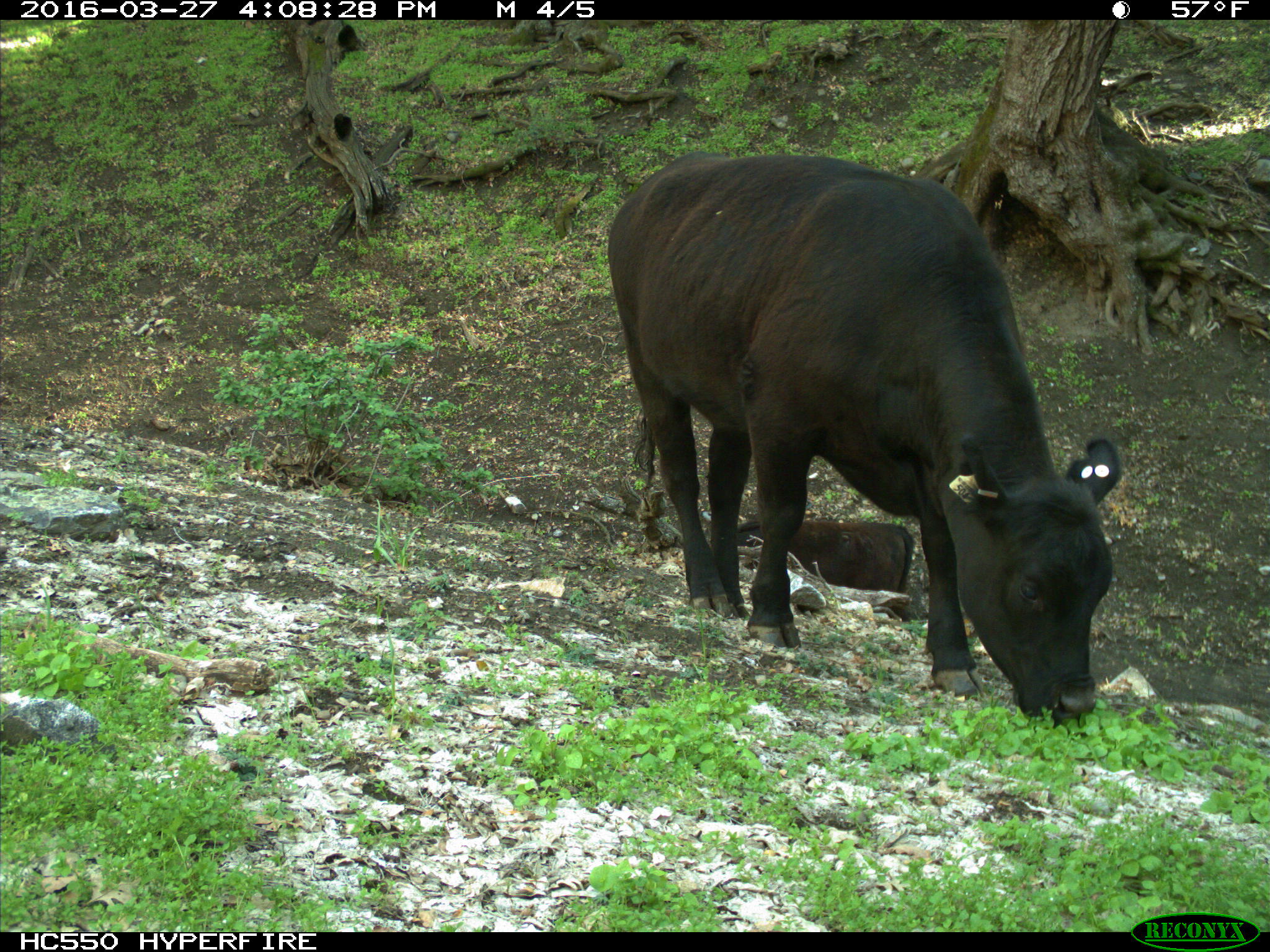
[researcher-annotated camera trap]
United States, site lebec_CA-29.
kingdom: Animalia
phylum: Chordata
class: Mammalia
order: Artiodactyla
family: Bovidae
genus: Bos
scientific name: Bos taurus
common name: domestic cow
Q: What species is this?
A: Bos taurus (domestic cow).